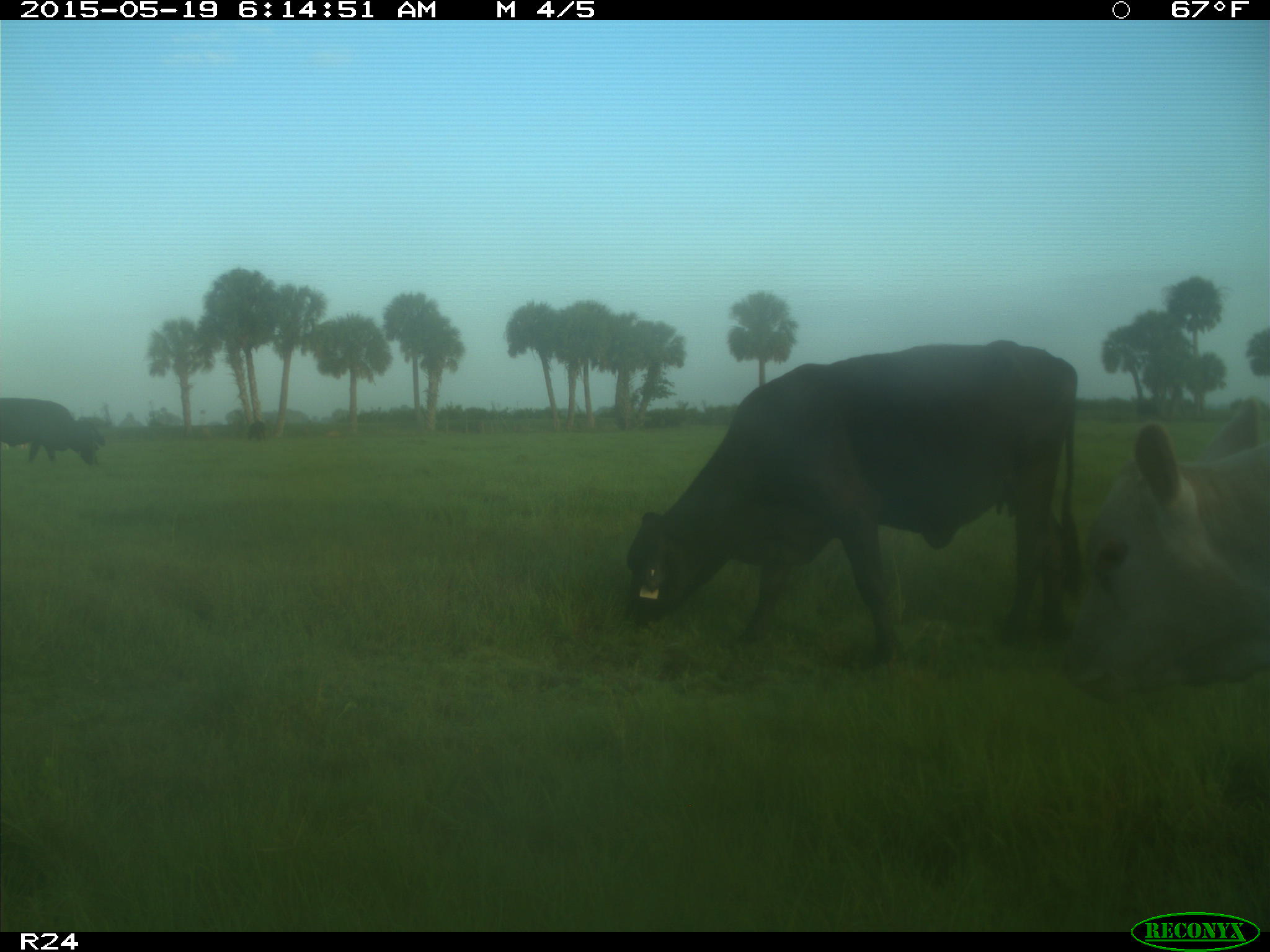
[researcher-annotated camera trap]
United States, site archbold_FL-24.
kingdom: Animalia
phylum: Chordata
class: Mammalia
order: Artiodactyla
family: Bovidae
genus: Bos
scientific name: Bos taurus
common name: domestic cow